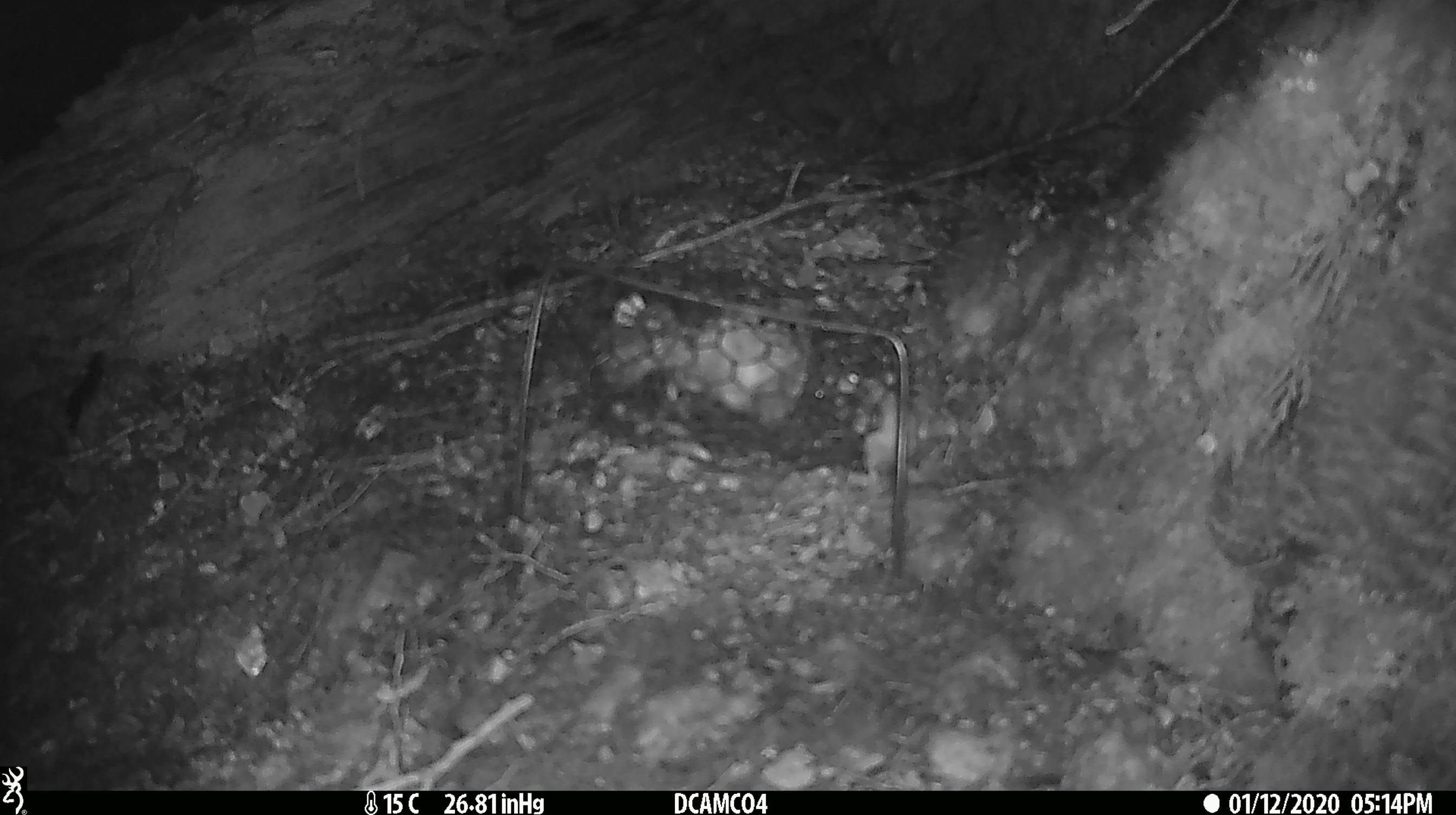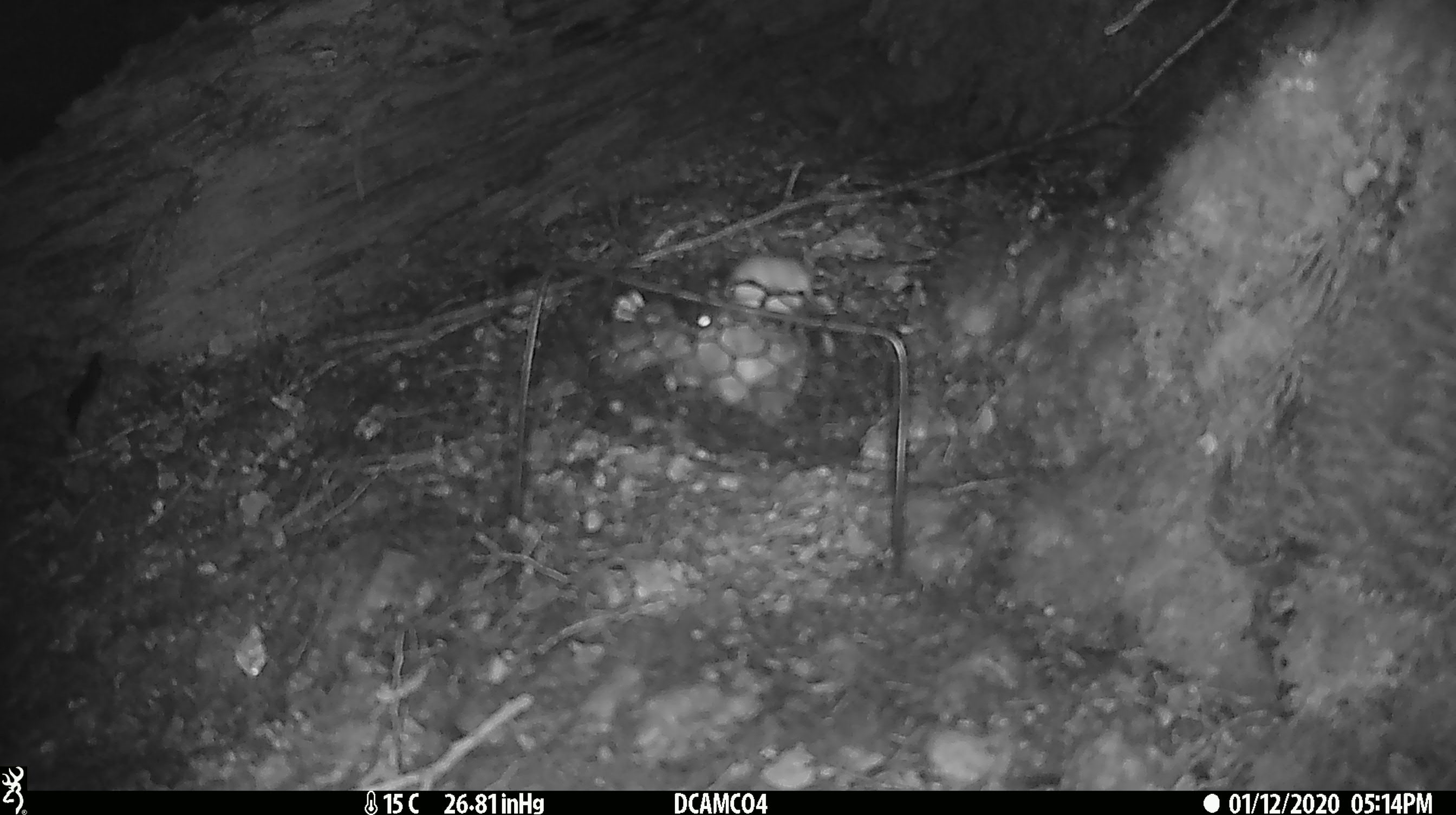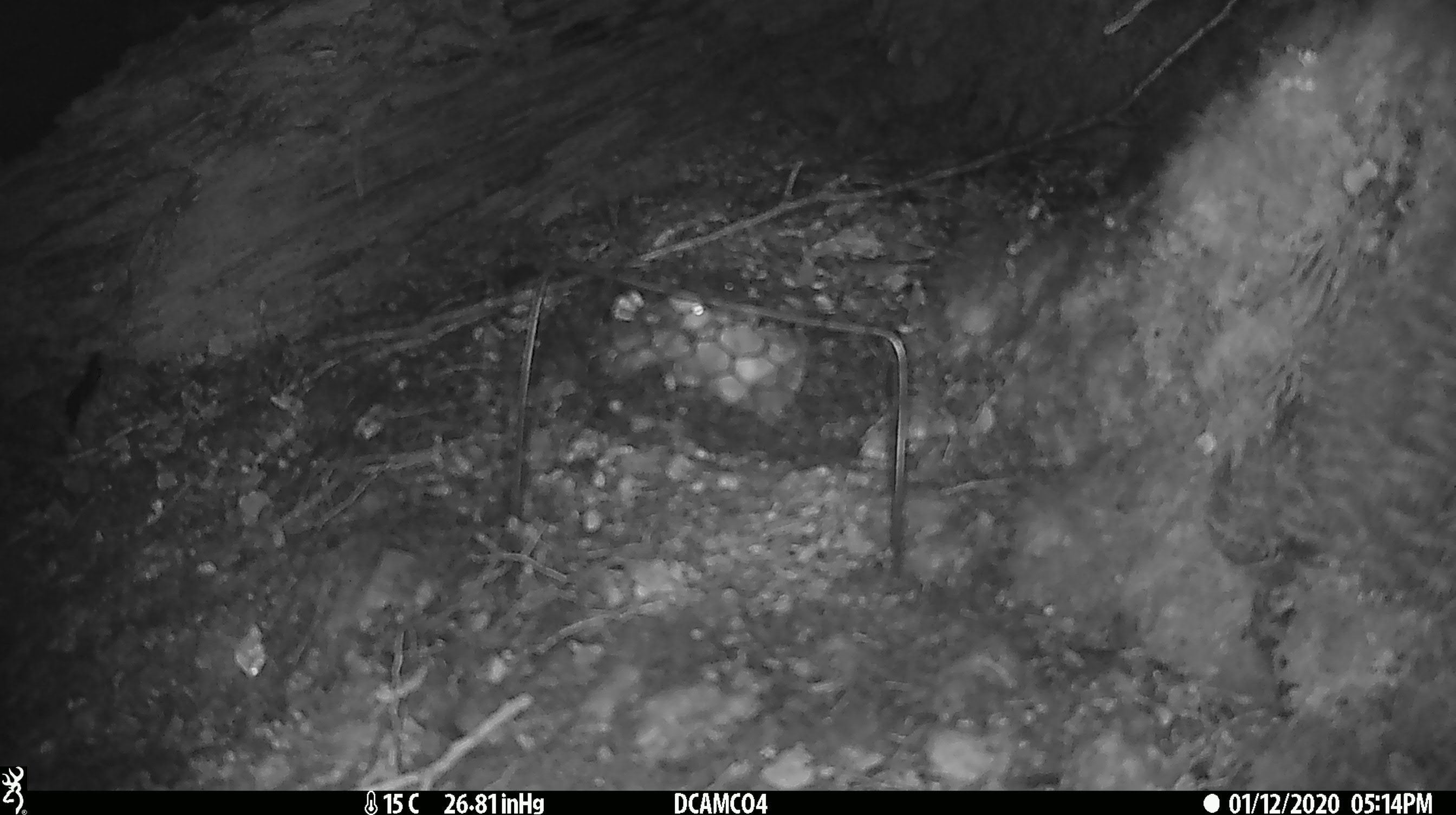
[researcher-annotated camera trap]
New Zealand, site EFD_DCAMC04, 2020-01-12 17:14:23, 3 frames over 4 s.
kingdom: Animalia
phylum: Chordata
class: Mammalia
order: Rodentia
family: Muridae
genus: Mus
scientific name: Mus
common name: mouse